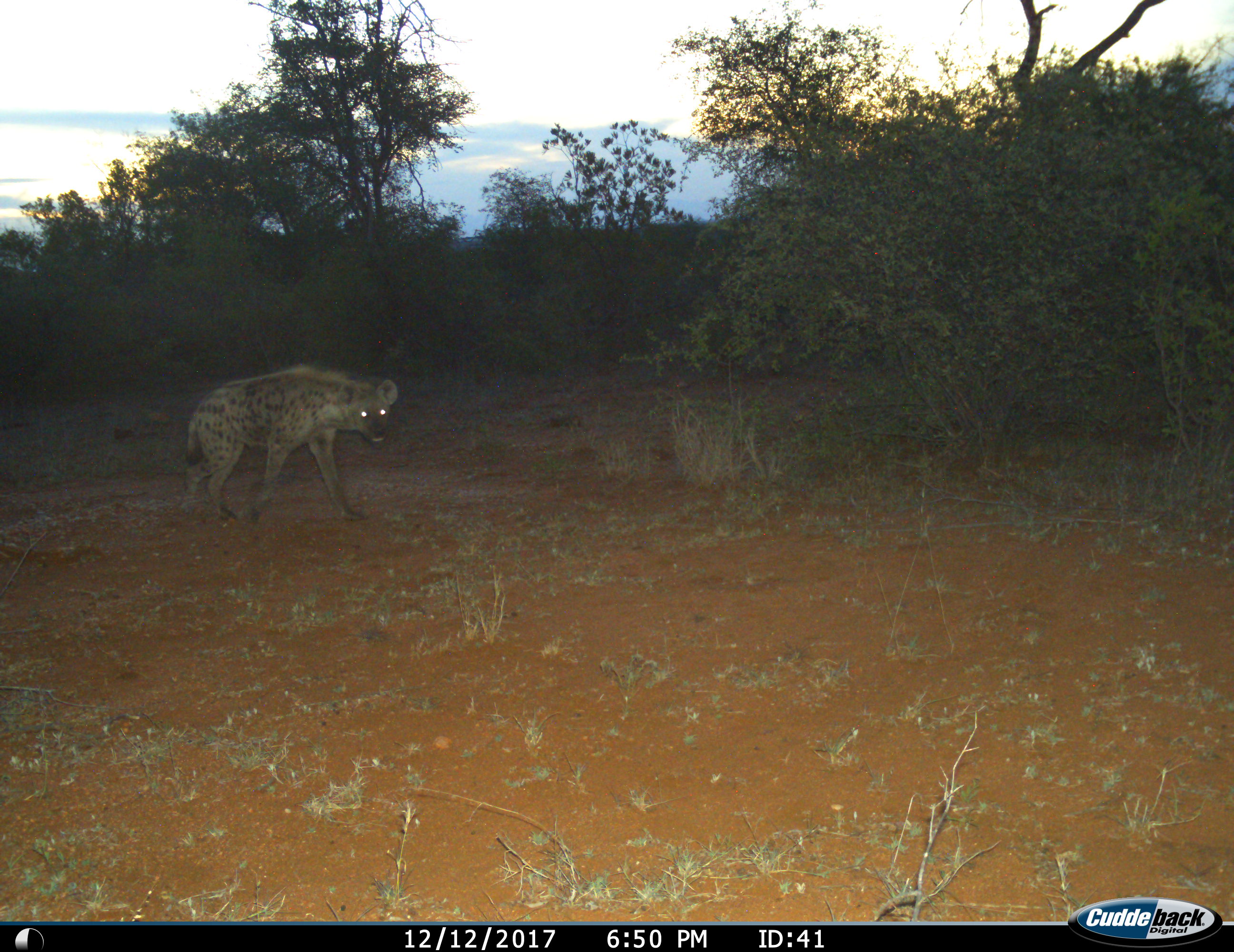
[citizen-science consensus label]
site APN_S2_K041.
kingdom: Animalia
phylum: Chordata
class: Mammalia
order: Carnivora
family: Hyaenidae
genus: Crocuta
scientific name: Crocuta crocuta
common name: spotted hyena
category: hyenaspotted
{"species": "hyenaspotted (spotted hyena) (Crocuta crocuta)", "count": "1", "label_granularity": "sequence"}